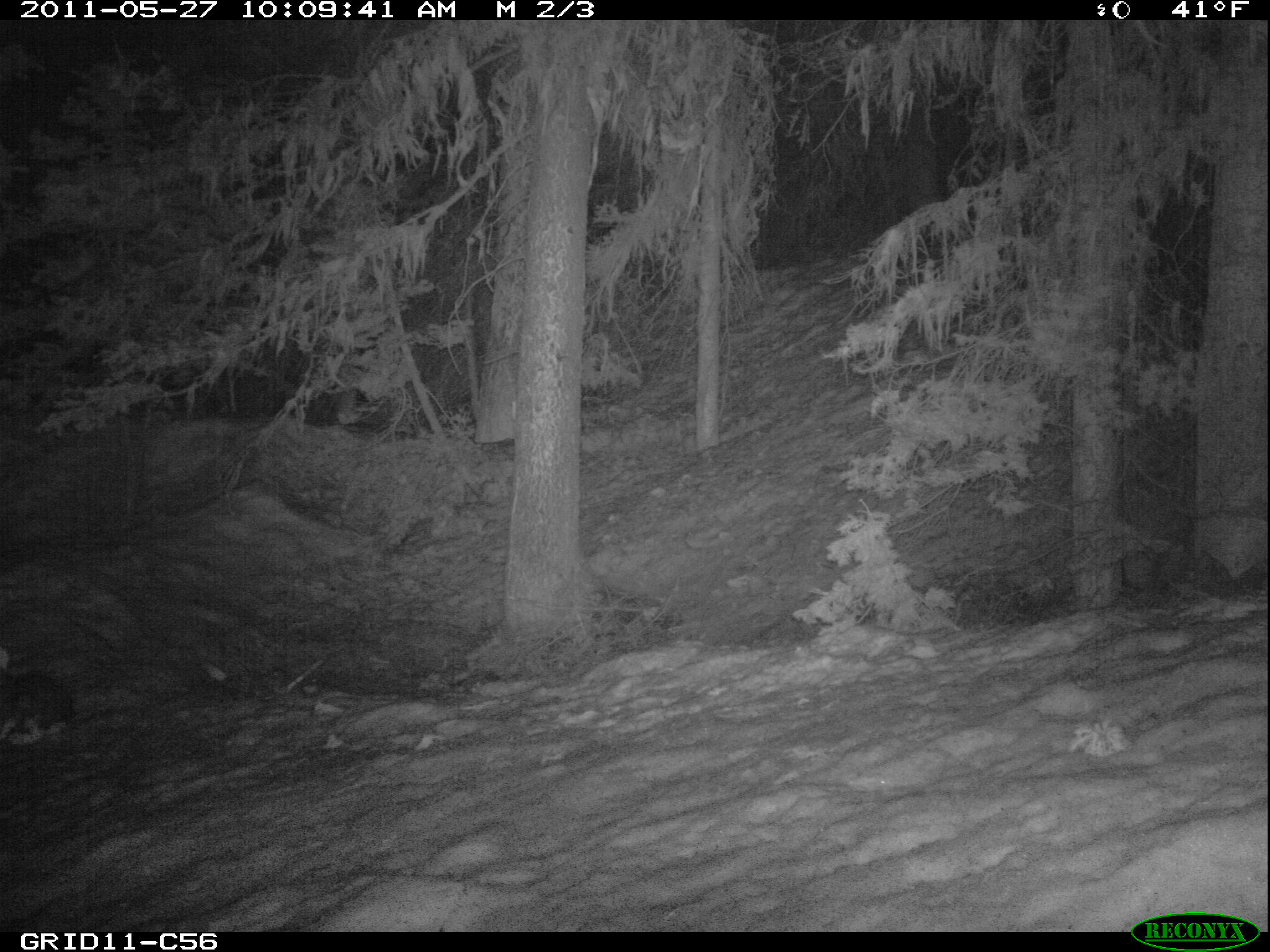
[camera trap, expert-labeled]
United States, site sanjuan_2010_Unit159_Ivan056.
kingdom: Animalia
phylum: Chordata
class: Mammalia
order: Lagomorpha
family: Leporidae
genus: Lepus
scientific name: Lepus americanus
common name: snowshoe hare